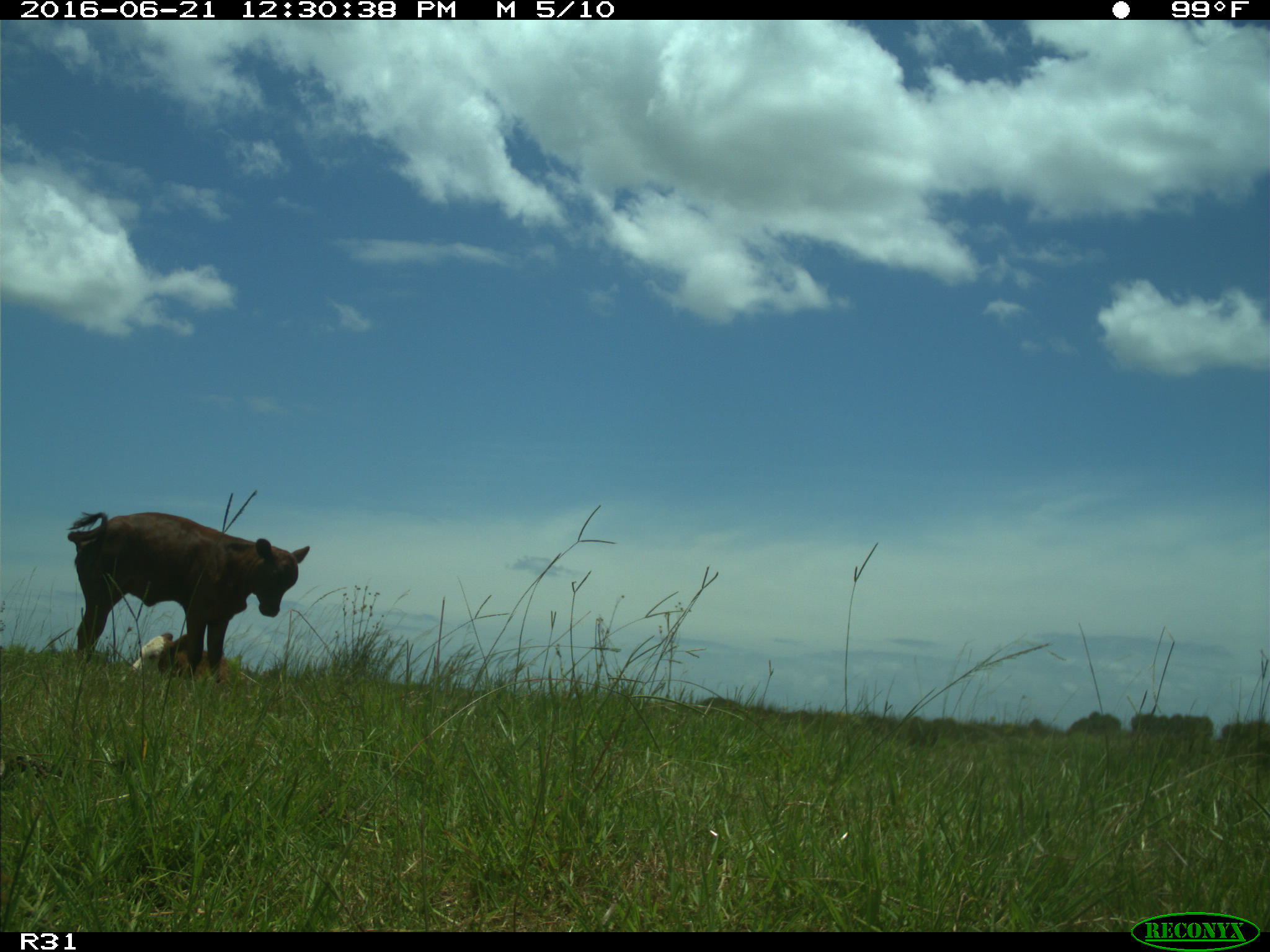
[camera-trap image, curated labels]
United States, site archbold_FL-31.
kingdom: Animalia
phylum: Chordata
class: Mammalia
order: Artiodactyla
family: Bovidae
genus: Bos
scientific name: Bos taurus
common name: domestic cow